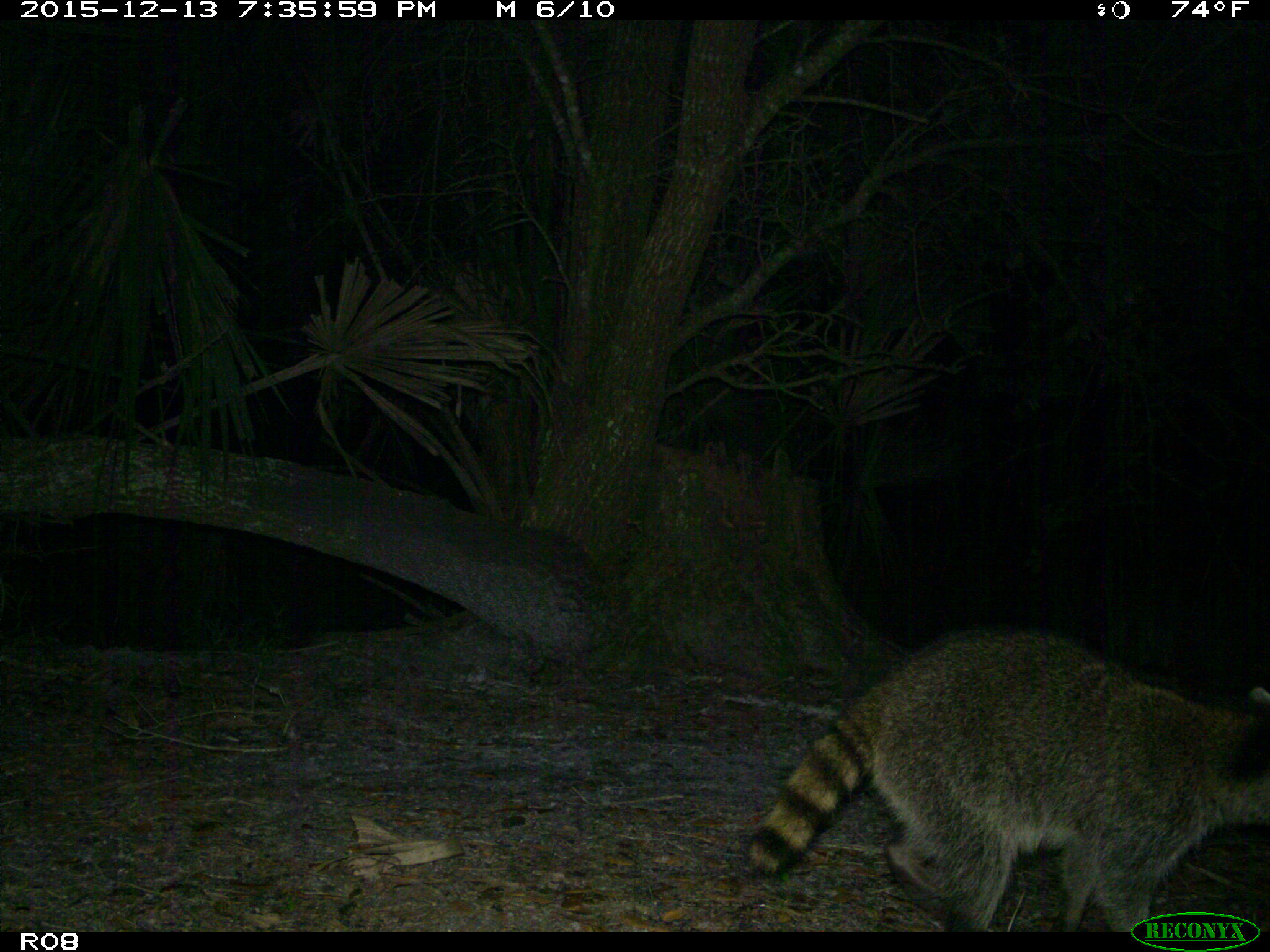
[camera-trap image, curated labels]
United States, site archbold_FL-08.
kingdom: Animalia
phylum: Chordata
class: Mammalia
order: Carnivora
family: Procyonidae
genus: Procyon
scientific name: Procyon lotor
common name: common raccoon